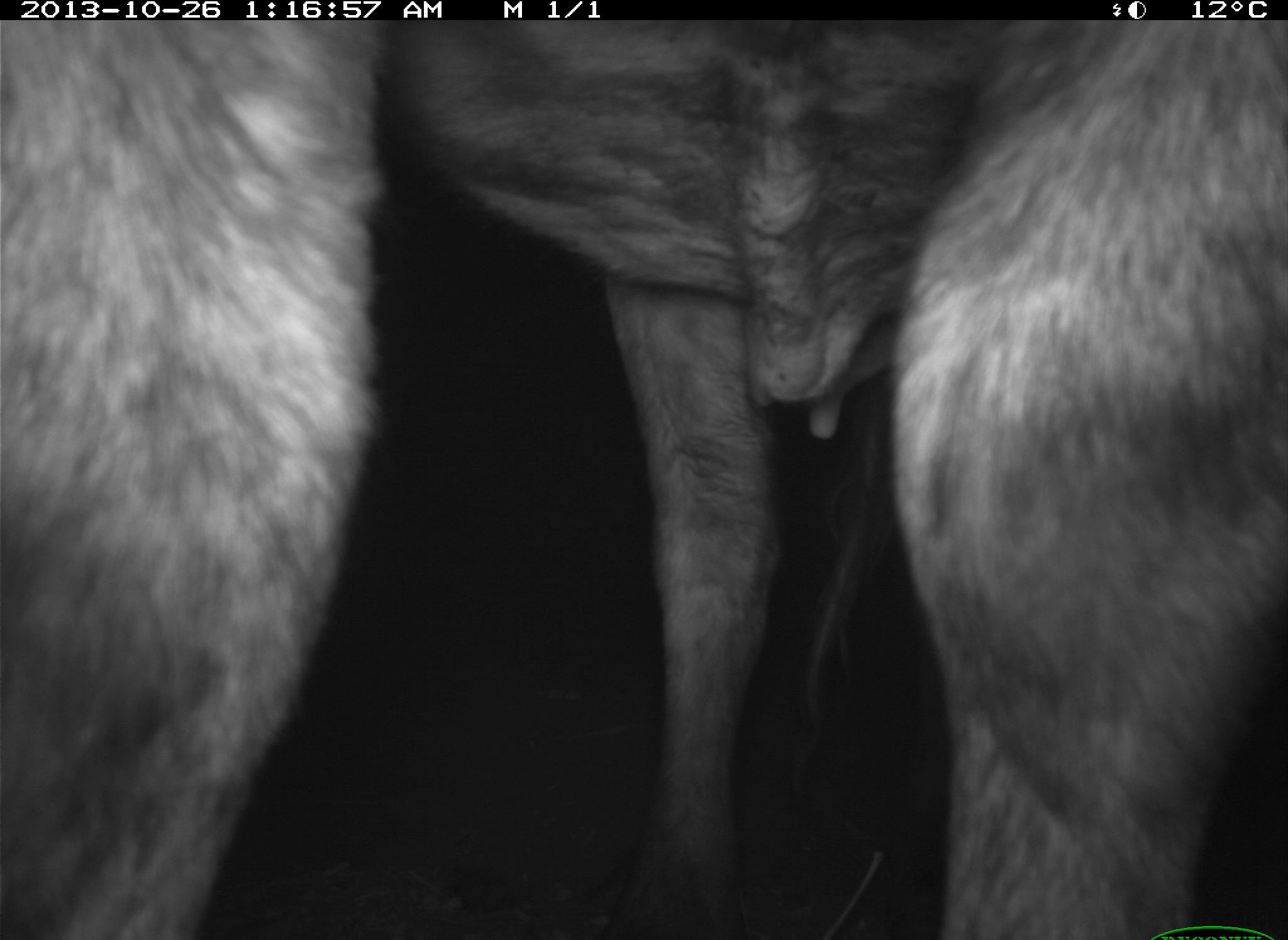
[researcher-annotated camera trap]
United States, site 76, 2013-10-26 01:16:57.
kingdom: Animalia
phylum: Chordata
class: Mammalia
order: Artiodactyla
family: Bovidae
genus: Bos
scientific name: Bos taurus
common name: cow